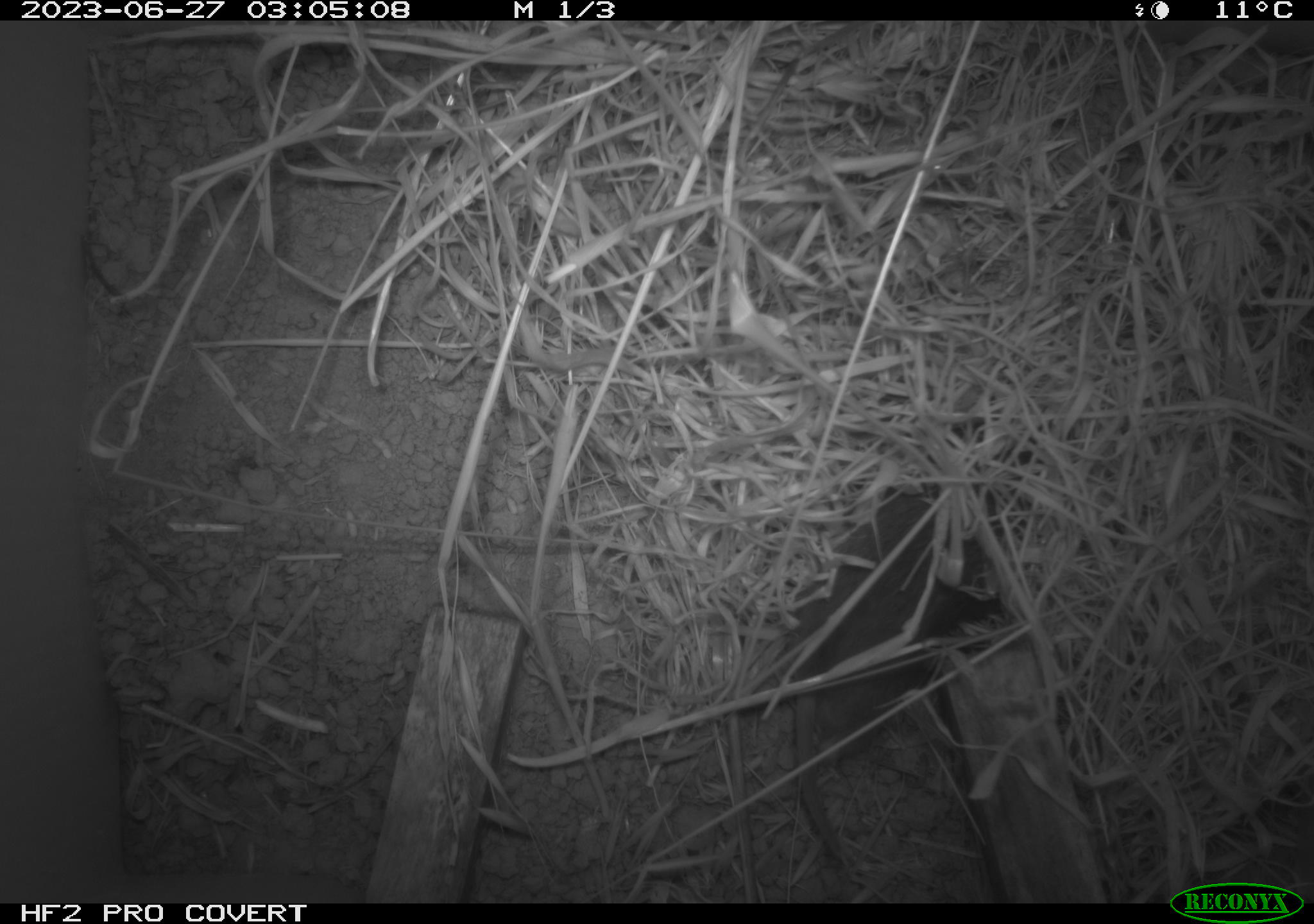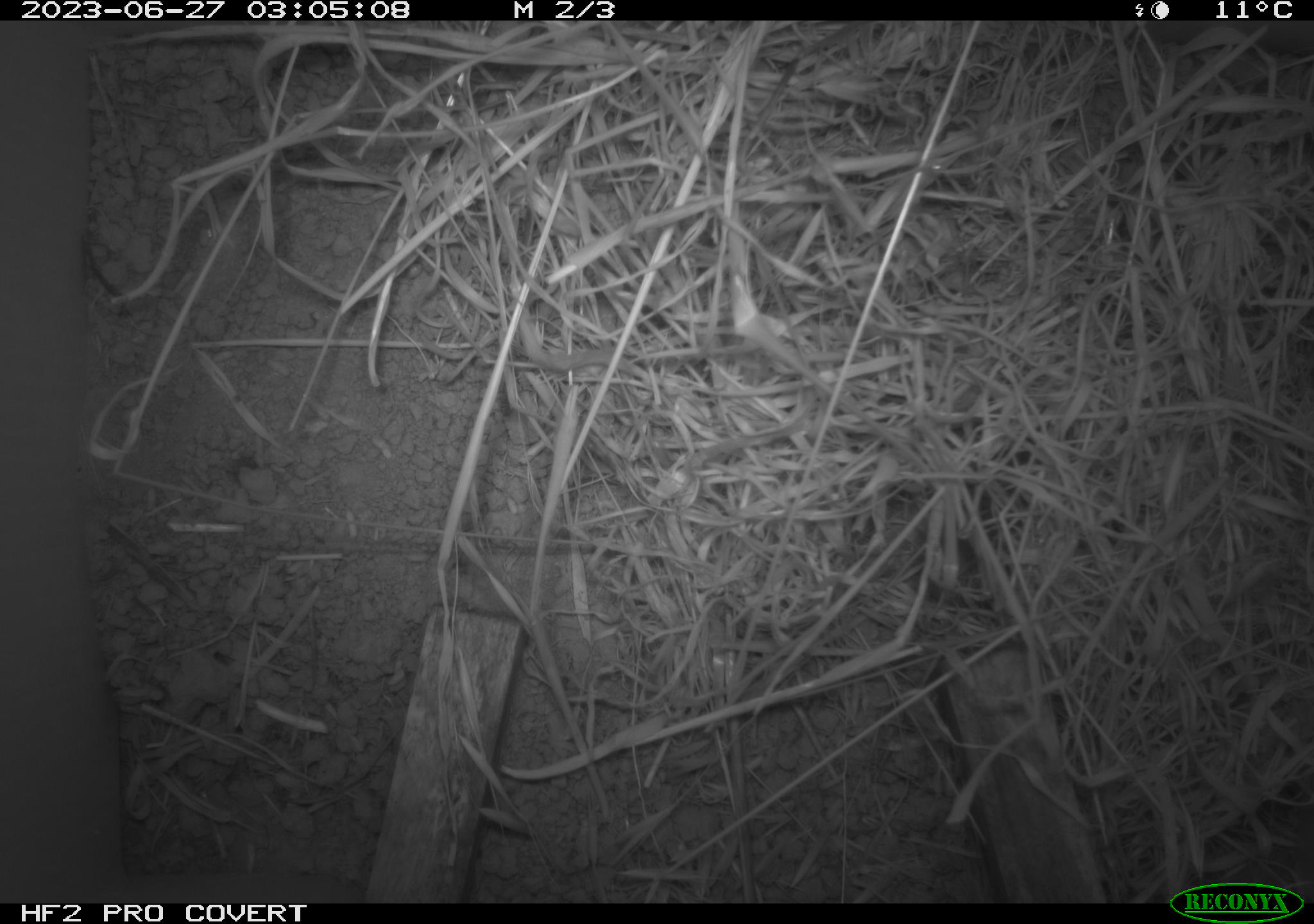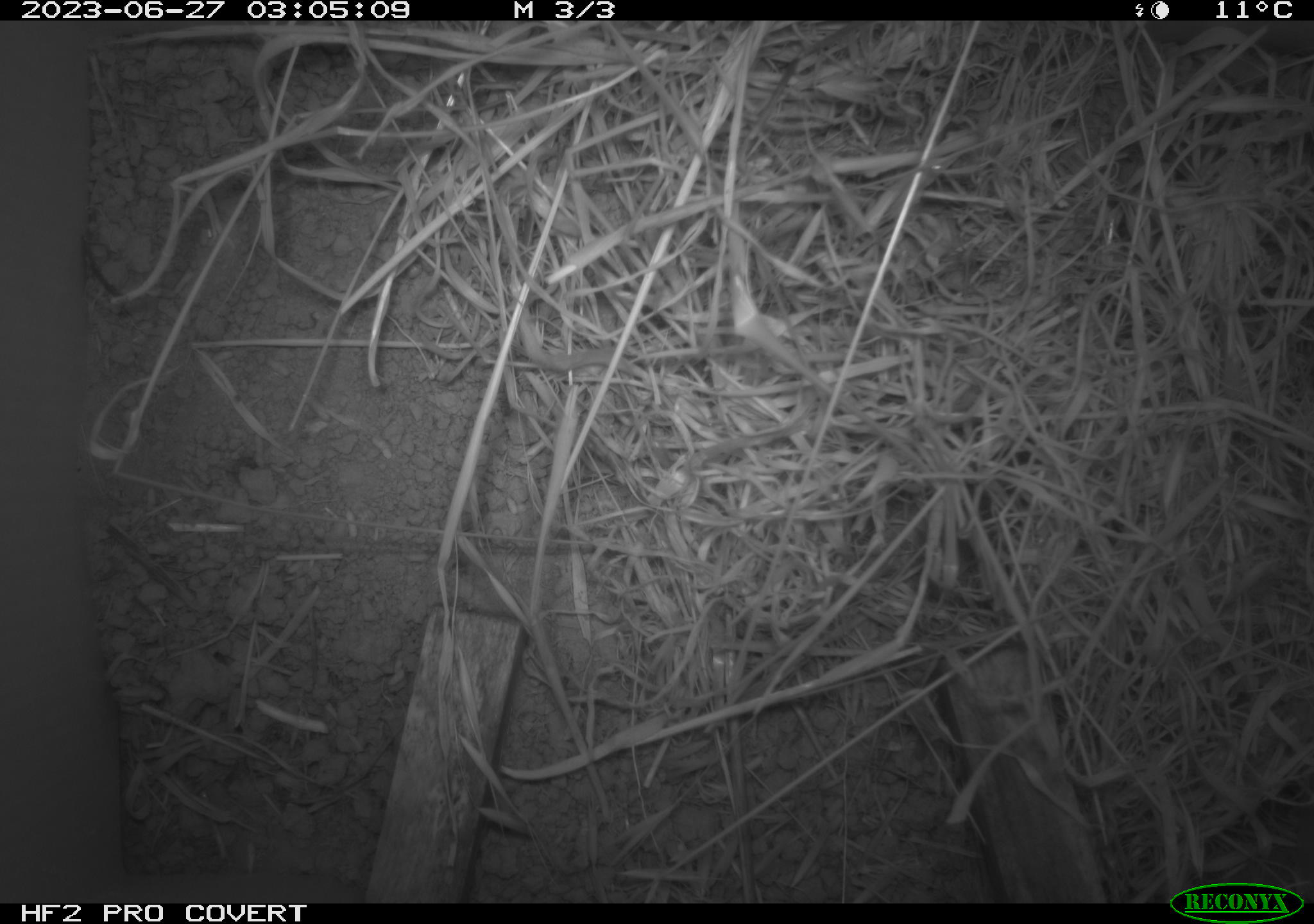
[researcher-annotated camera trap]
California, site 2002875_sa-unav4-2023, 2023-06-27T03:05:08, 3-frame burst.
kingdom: Animalia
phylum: Chordata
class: Mammalia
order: Rodentia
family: Cricetidae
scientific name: Arvicolinae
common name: voles, lemmings, and muskrats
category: arvicolinae subfamily